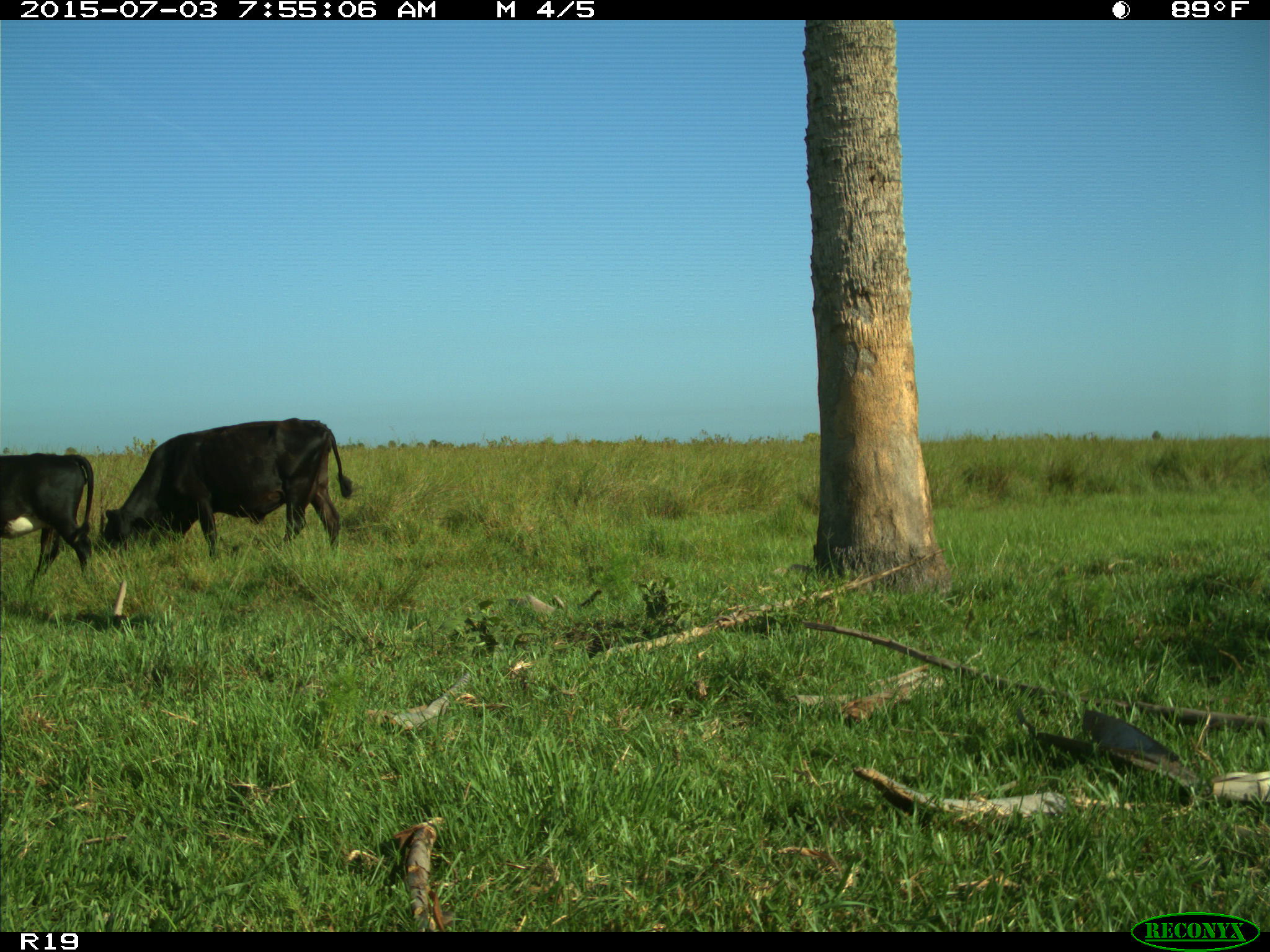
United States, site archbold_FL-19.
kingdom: Animalia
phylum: Chordata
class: Mammalia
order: Artiodactyla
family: Bovidae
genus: Bos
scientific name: Bos taurus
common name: domestic cow